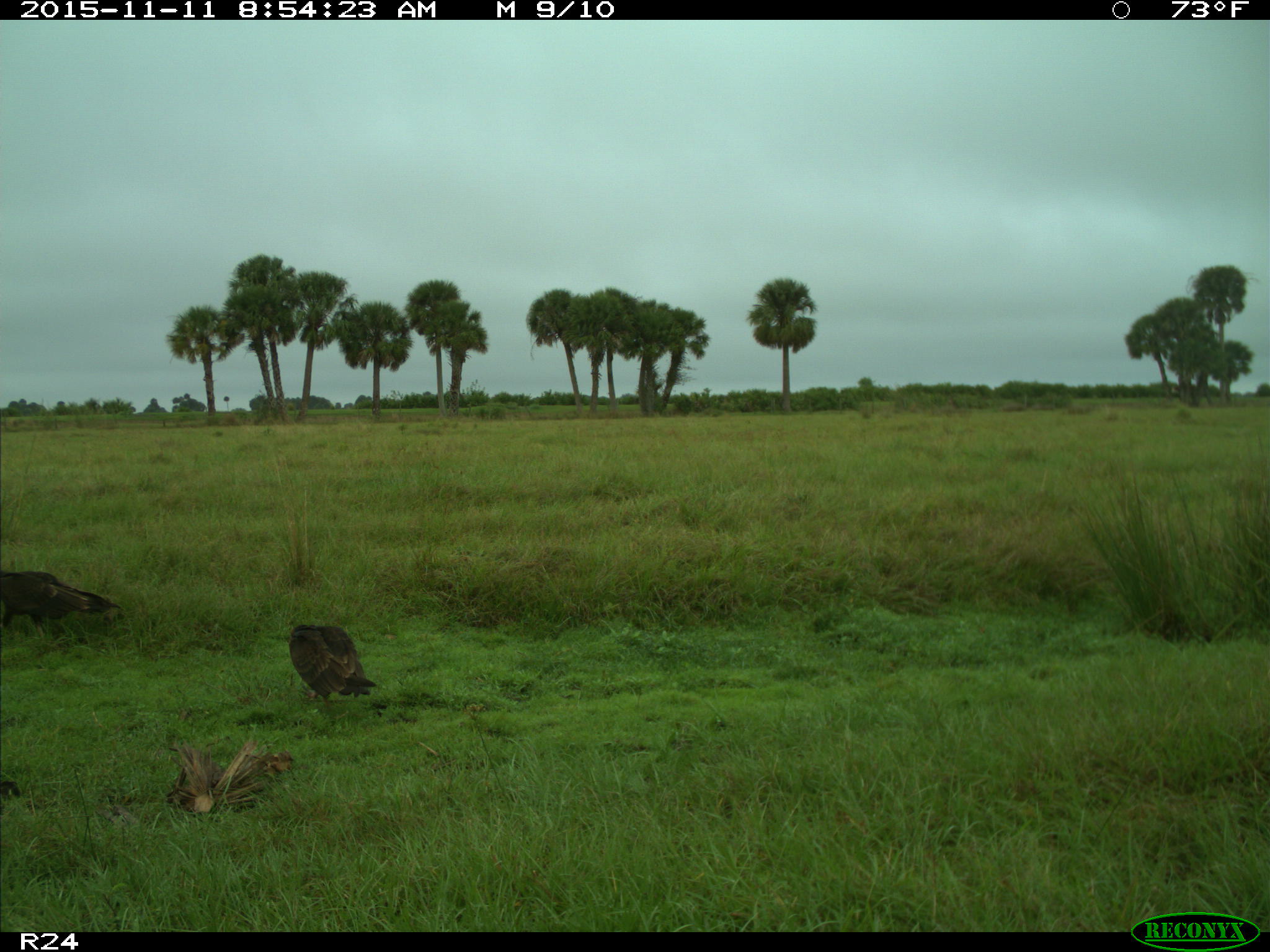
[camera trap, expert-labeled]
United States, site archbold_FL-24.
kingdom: Animalia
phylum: Chordata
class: Aves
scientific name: Aves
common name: birds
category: unidentified bird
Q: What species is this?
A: Unidentified bird (birds) (Aves).